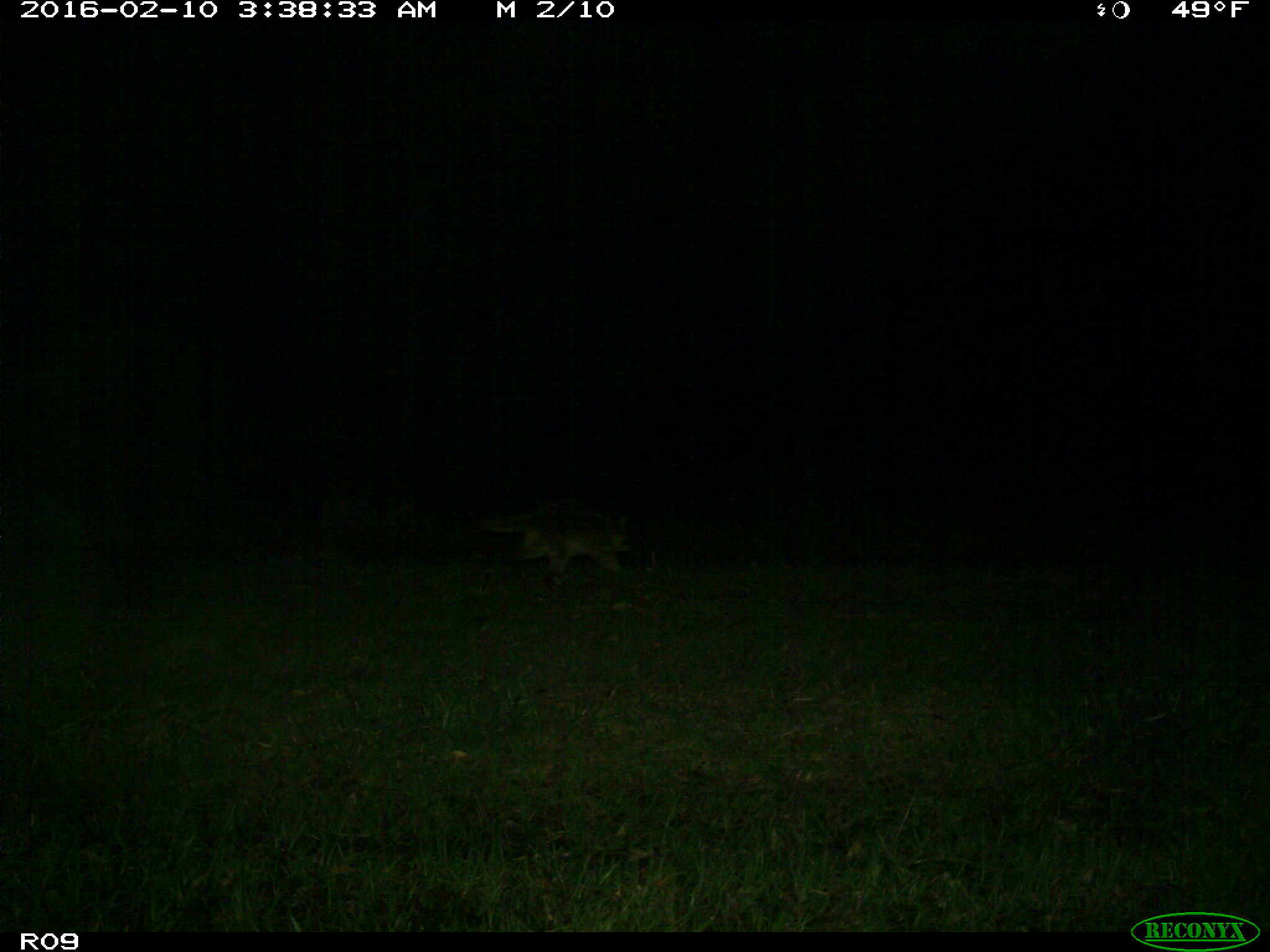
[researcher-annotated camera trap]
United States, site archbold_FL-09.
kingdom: Animalia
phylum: Chordata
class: Mammalia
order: Carnivora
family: Procyonidae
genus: Procyon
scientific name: Procyon lotor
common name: common raccoon